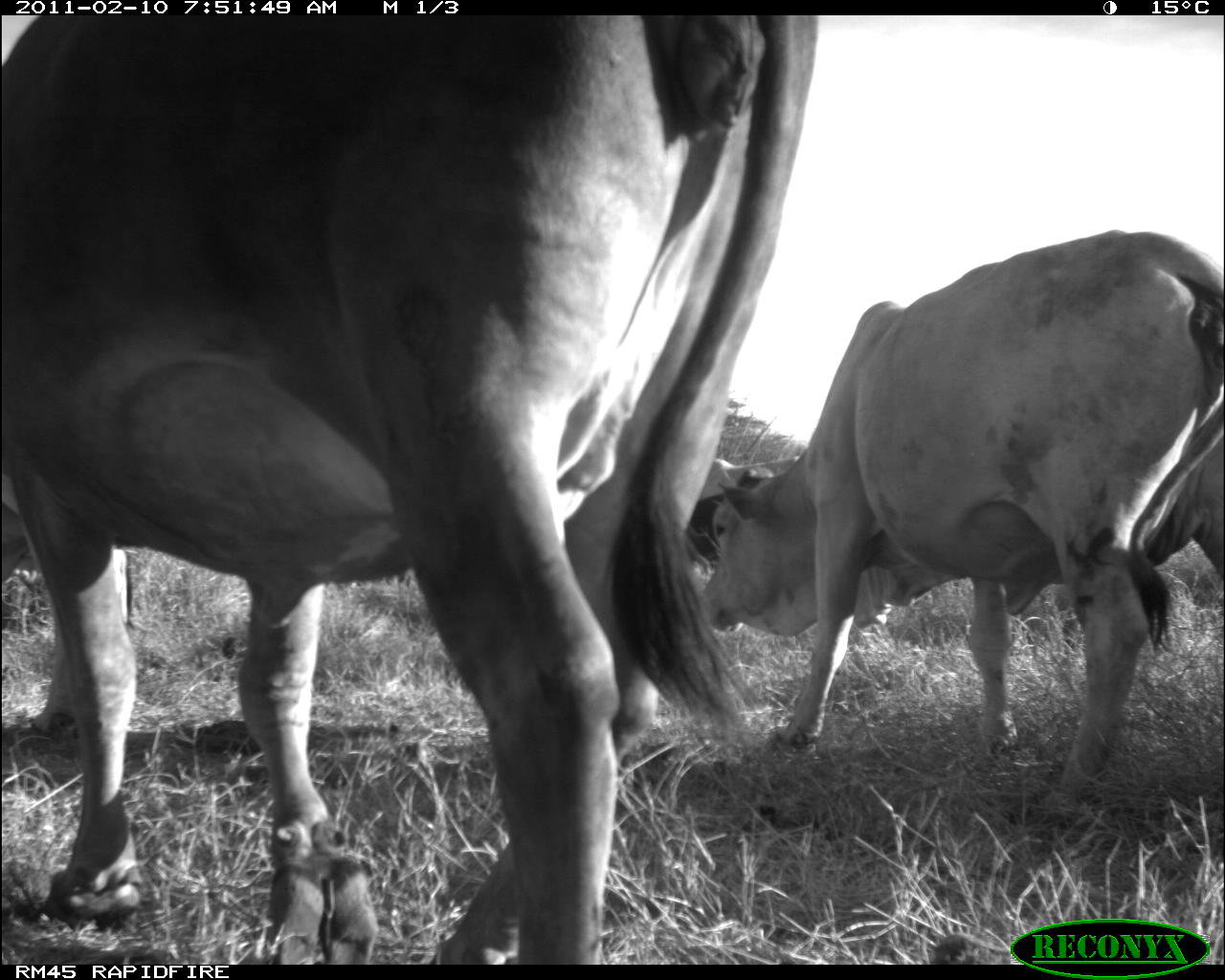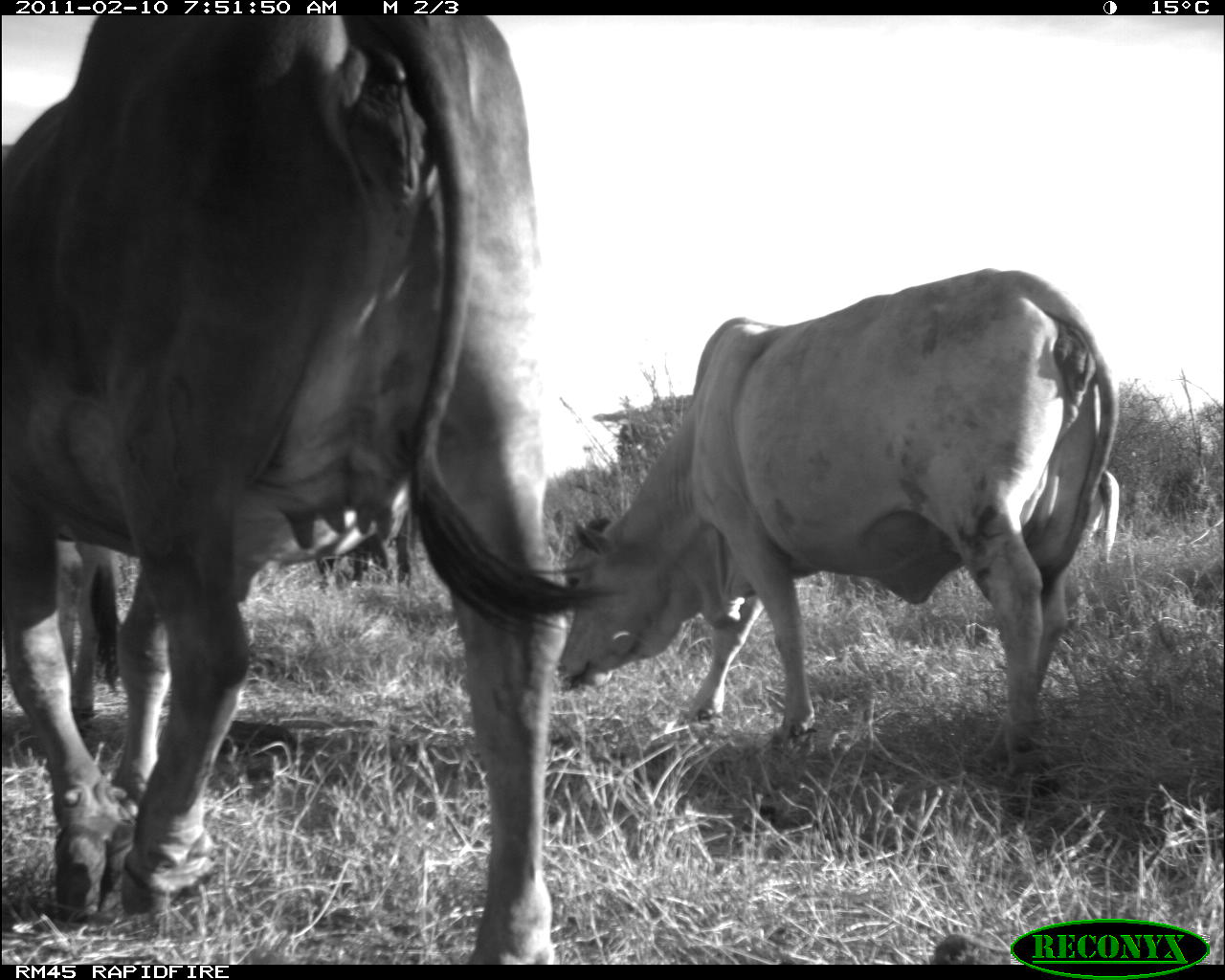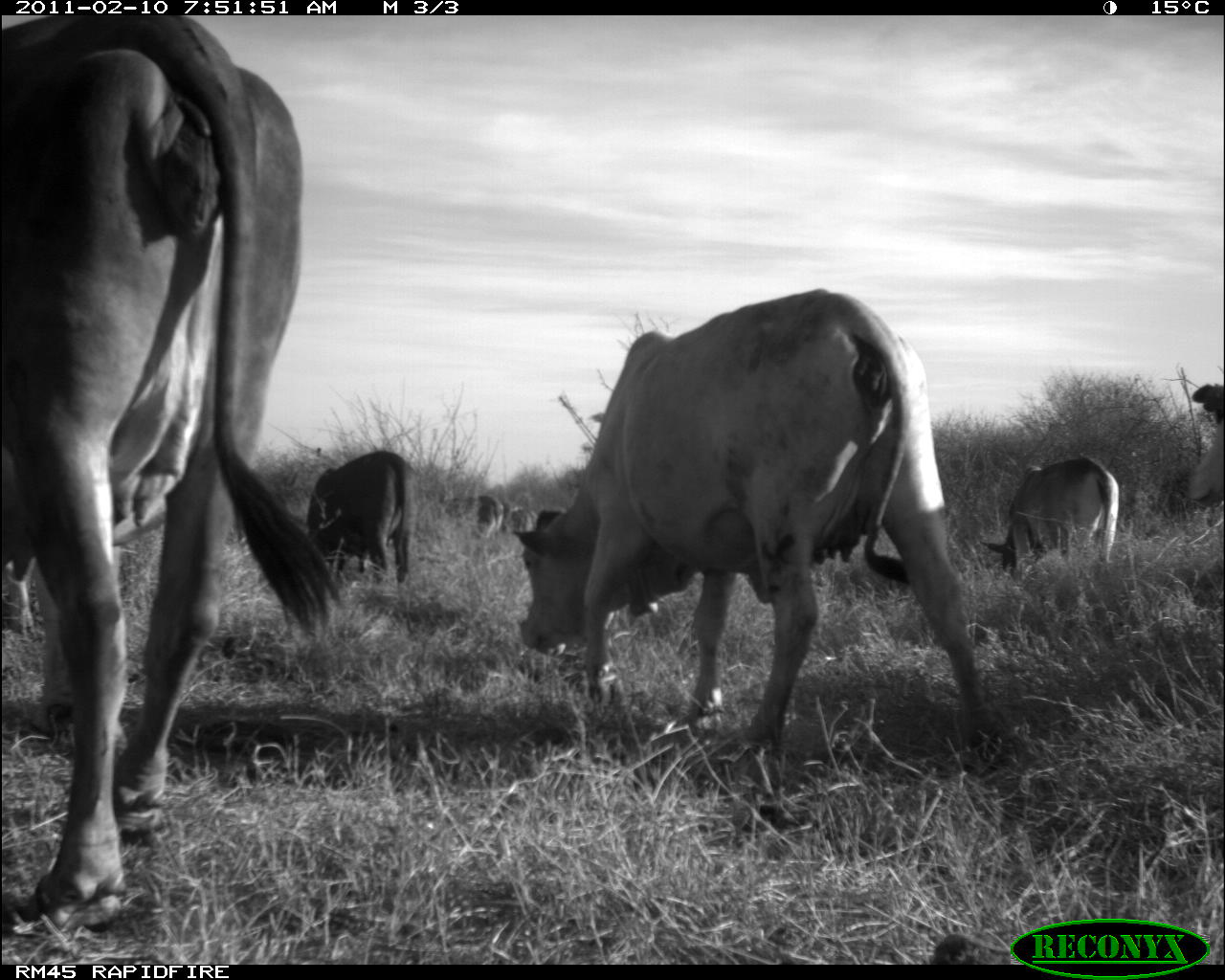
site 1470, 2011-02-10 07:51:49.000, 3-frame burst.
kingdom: Animalia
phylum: Chordata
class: Mammalia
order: Artiodactyla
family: Bovidae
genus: Bos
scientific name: Bos taurus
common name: domestic cattle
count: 3